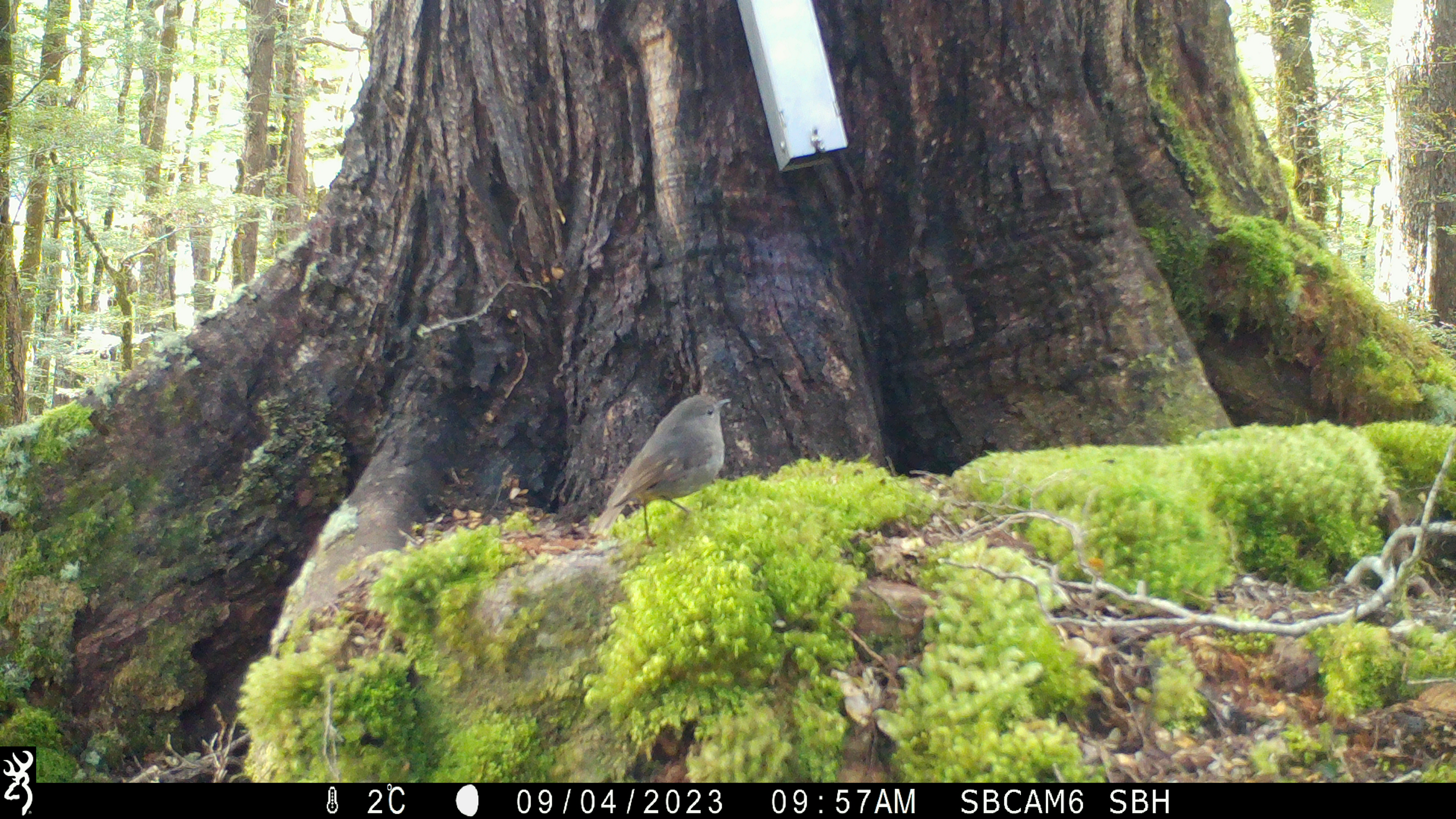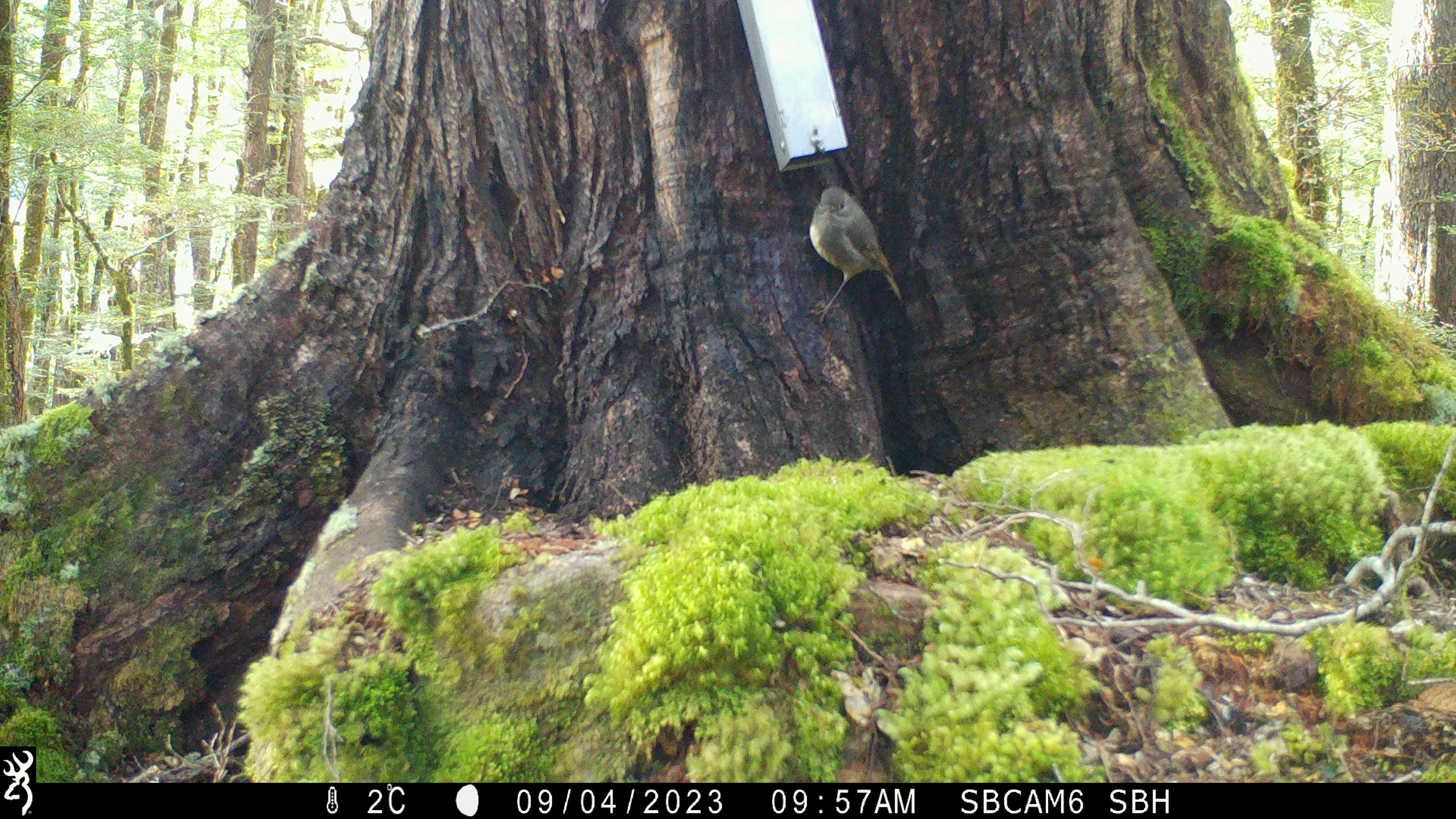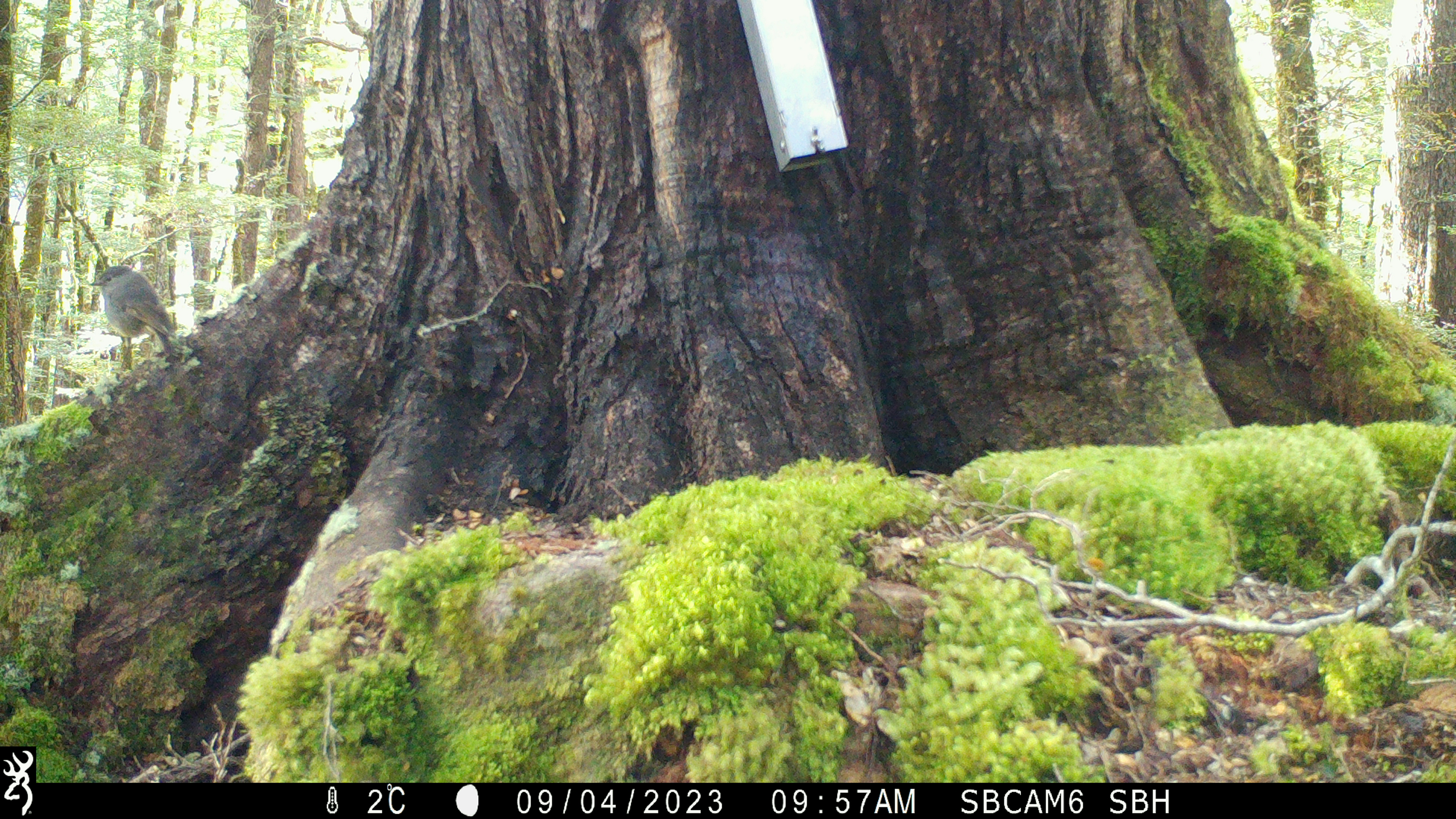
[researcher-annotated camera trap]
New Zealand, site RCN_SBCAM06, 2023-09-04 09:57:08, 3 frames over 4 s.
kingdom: Animalia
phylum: Chordata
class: Aves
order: Passeriformes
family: Petroicidae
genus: Petroica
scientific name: Petroica australis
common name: new zealand robin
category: robin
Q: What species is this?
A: Robin (new zealand robin) (Petroica australis).